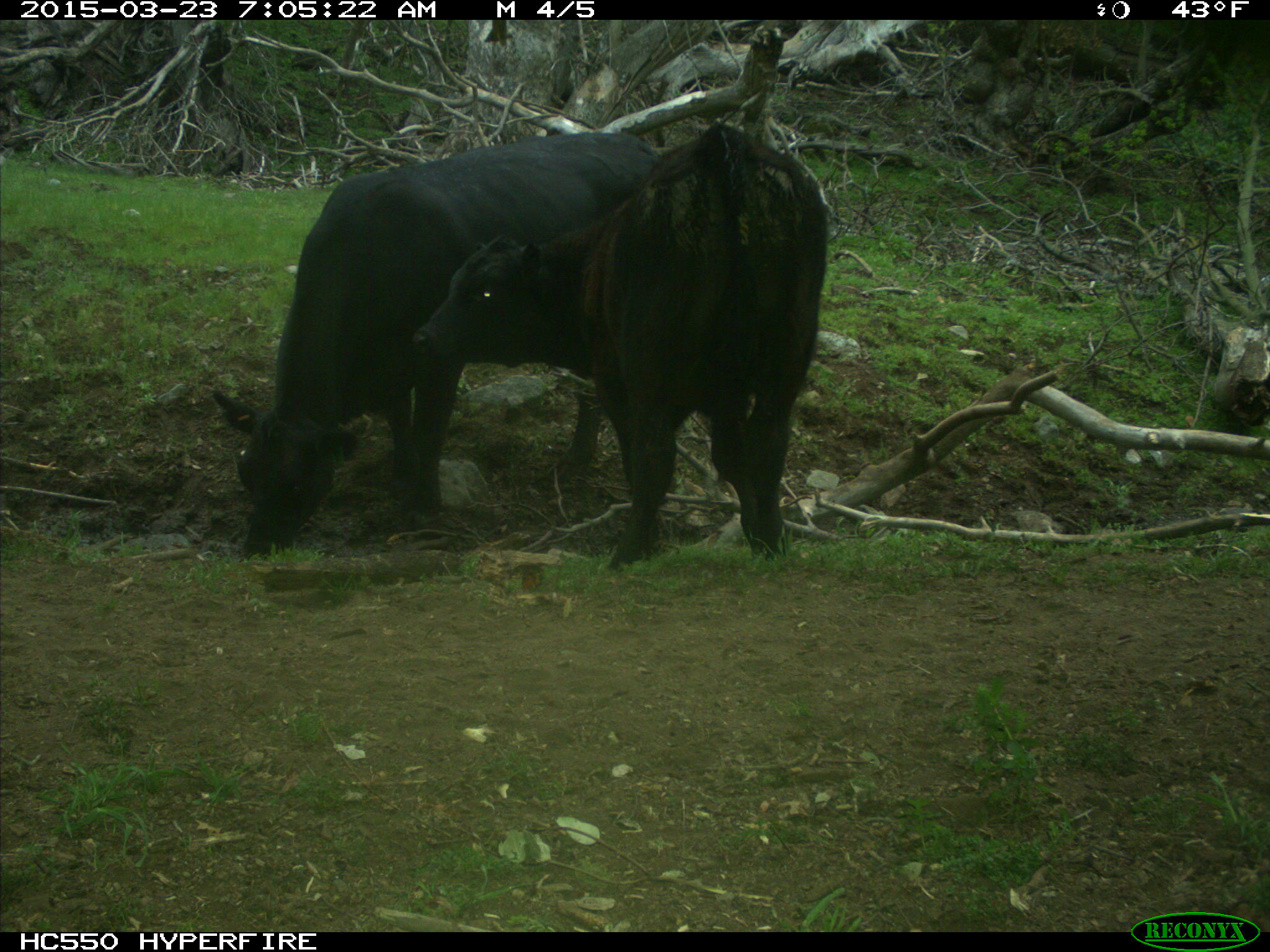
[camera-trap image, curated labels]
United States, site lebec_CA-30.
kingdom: Animalia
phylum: Chordata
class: Mammalia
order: Artiodactyla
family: Bovidae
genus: Bos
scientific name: Bos taurus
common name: domestic cow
Bos taurus (domestic cow).